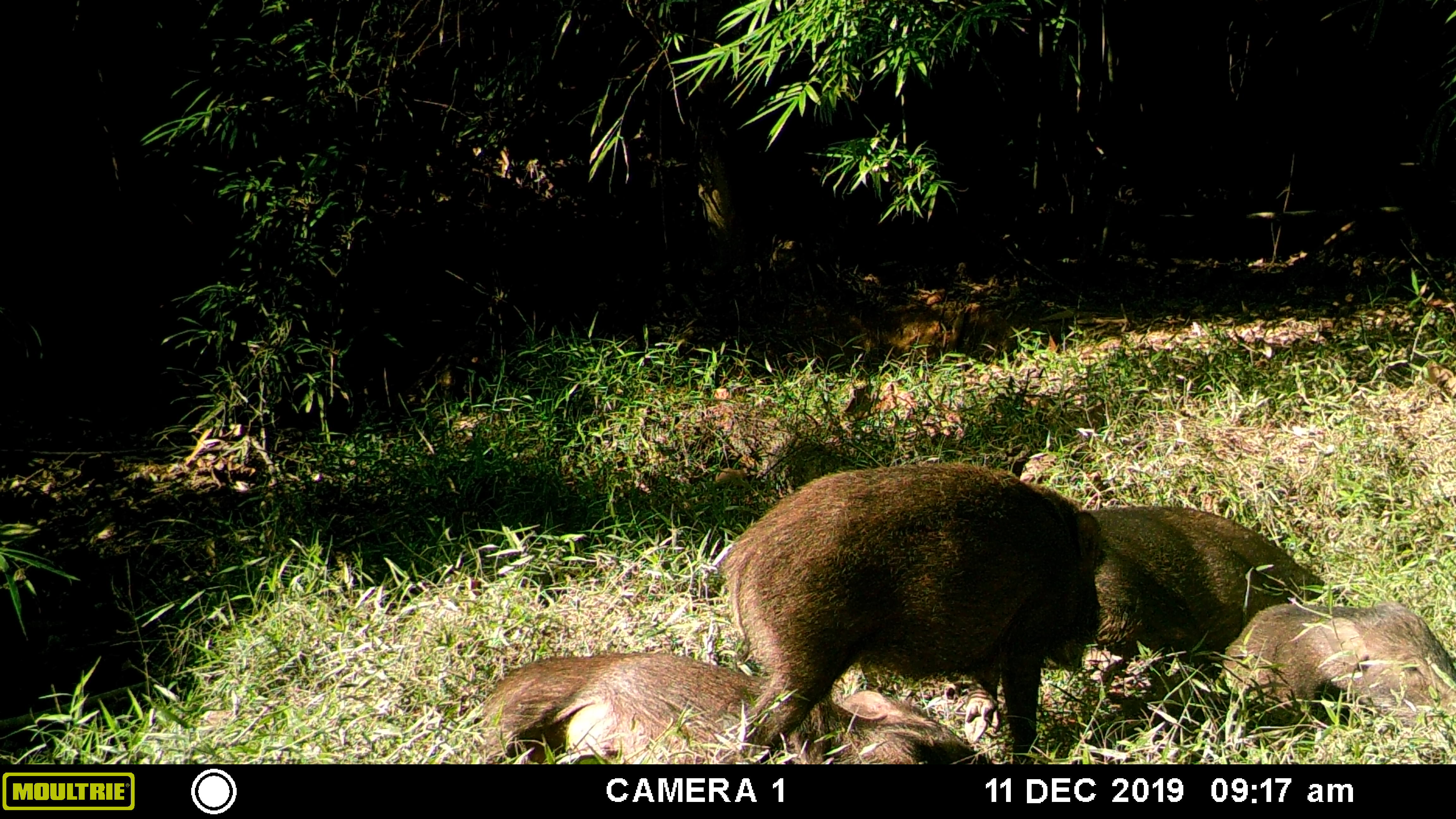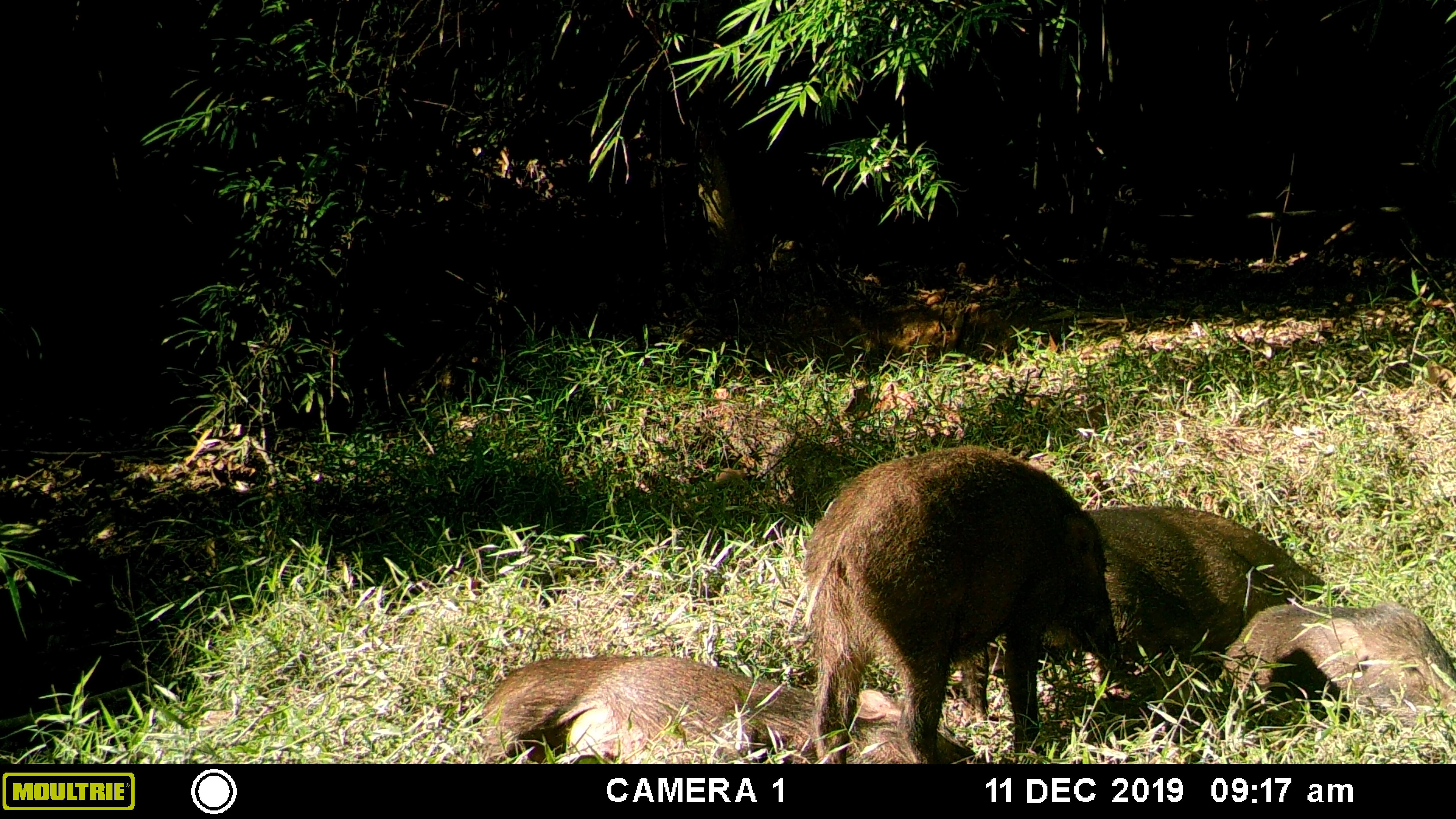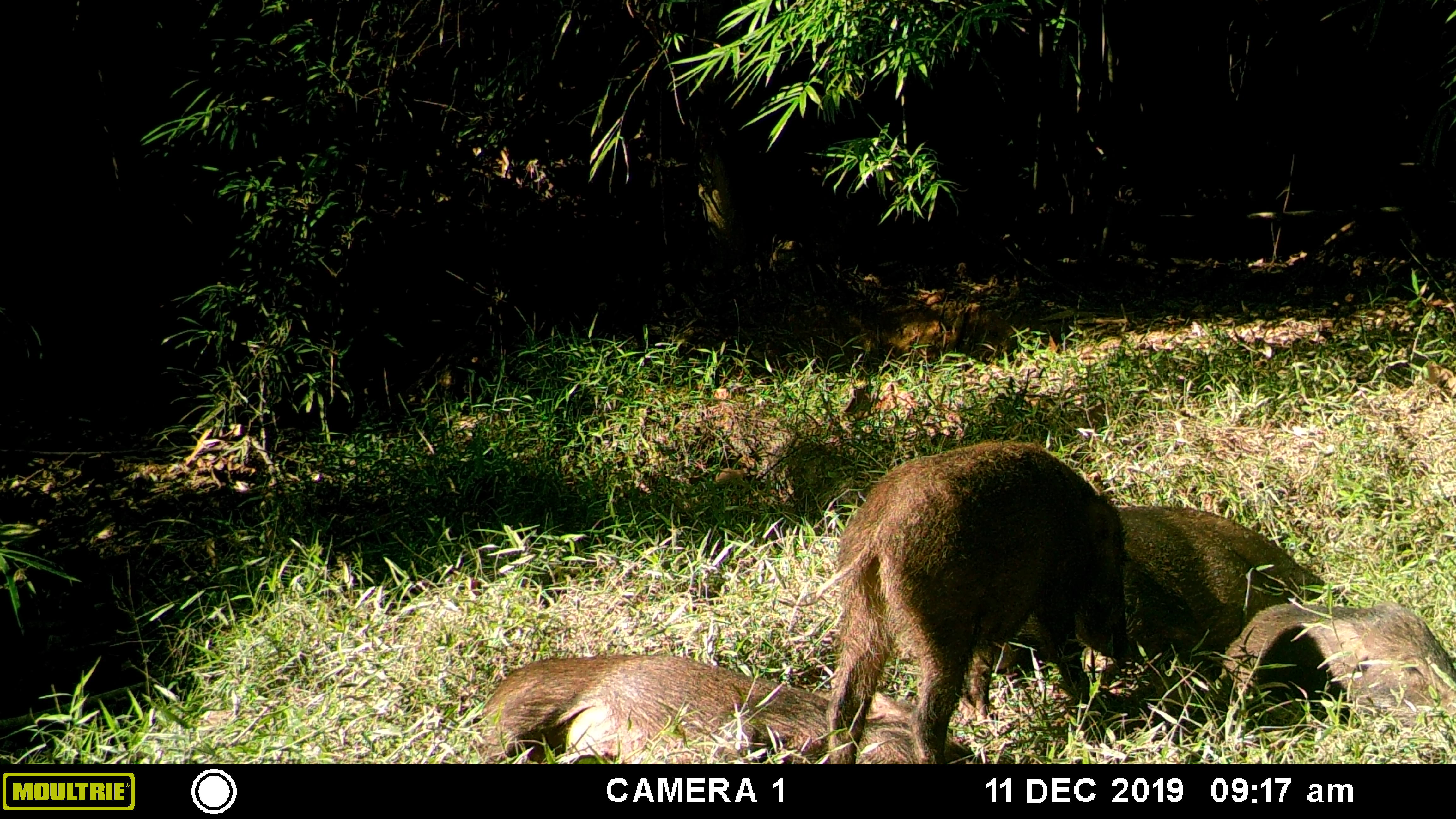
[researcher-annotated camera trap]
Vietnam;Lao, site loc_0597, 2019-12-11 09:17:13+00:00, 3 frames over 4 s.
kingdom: Animalia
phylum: Chordata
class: Mammalia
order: Artiodactyla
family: Suidae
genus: Sus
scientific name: Sus scrofa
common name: eurasian wild pig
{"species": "eurasian wild pig (Sus scrofa)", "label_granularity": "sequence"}